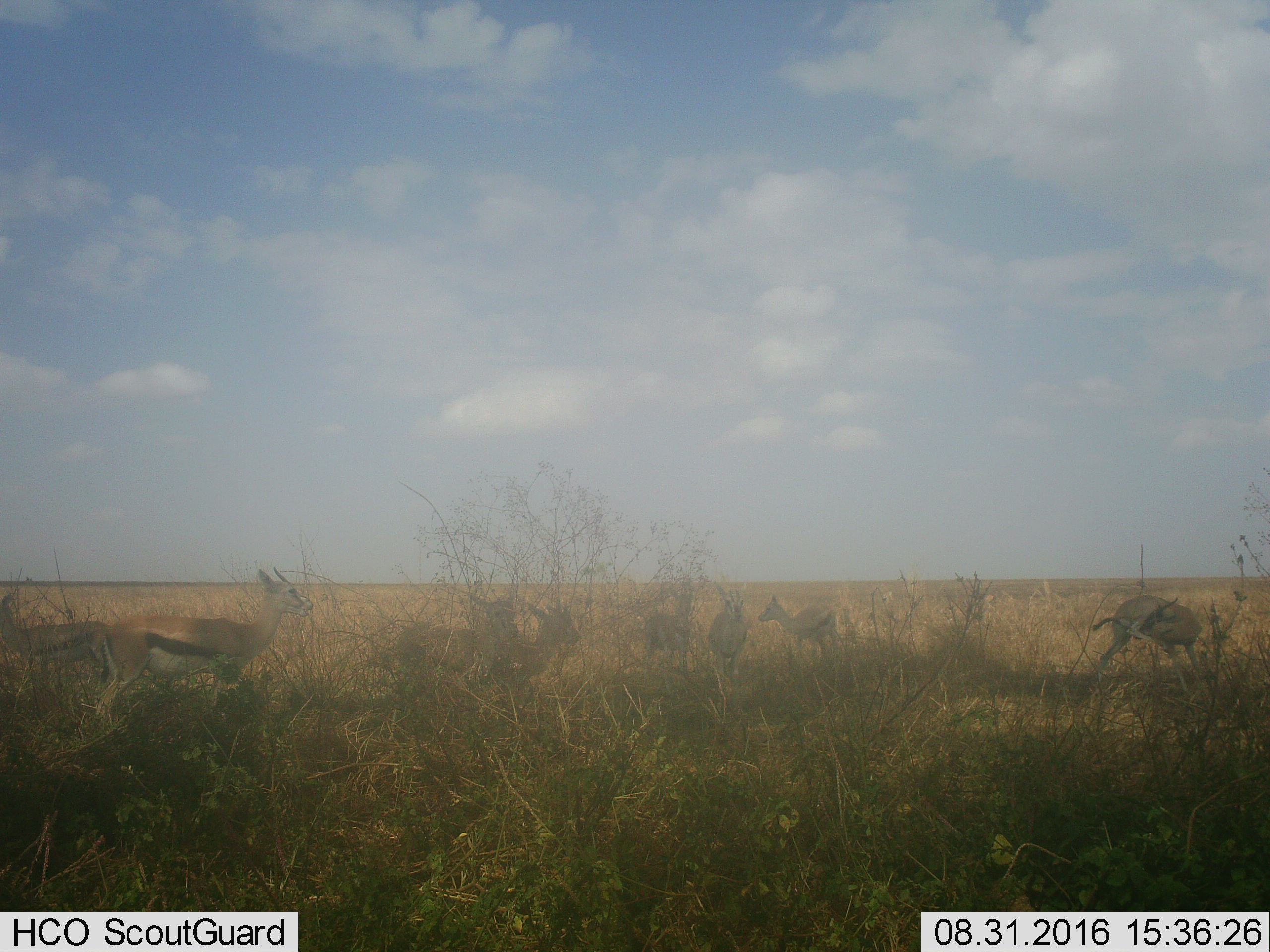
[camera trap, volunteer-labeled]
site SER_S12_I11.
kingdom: Animalia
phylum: Chordata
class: Mammalia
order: Artiodactyla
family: Bovidae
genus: Eudorcas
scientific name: Eudorcas thomsonii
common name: thomson's gazelle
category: gazellethomsons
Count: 8.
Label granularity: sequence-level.